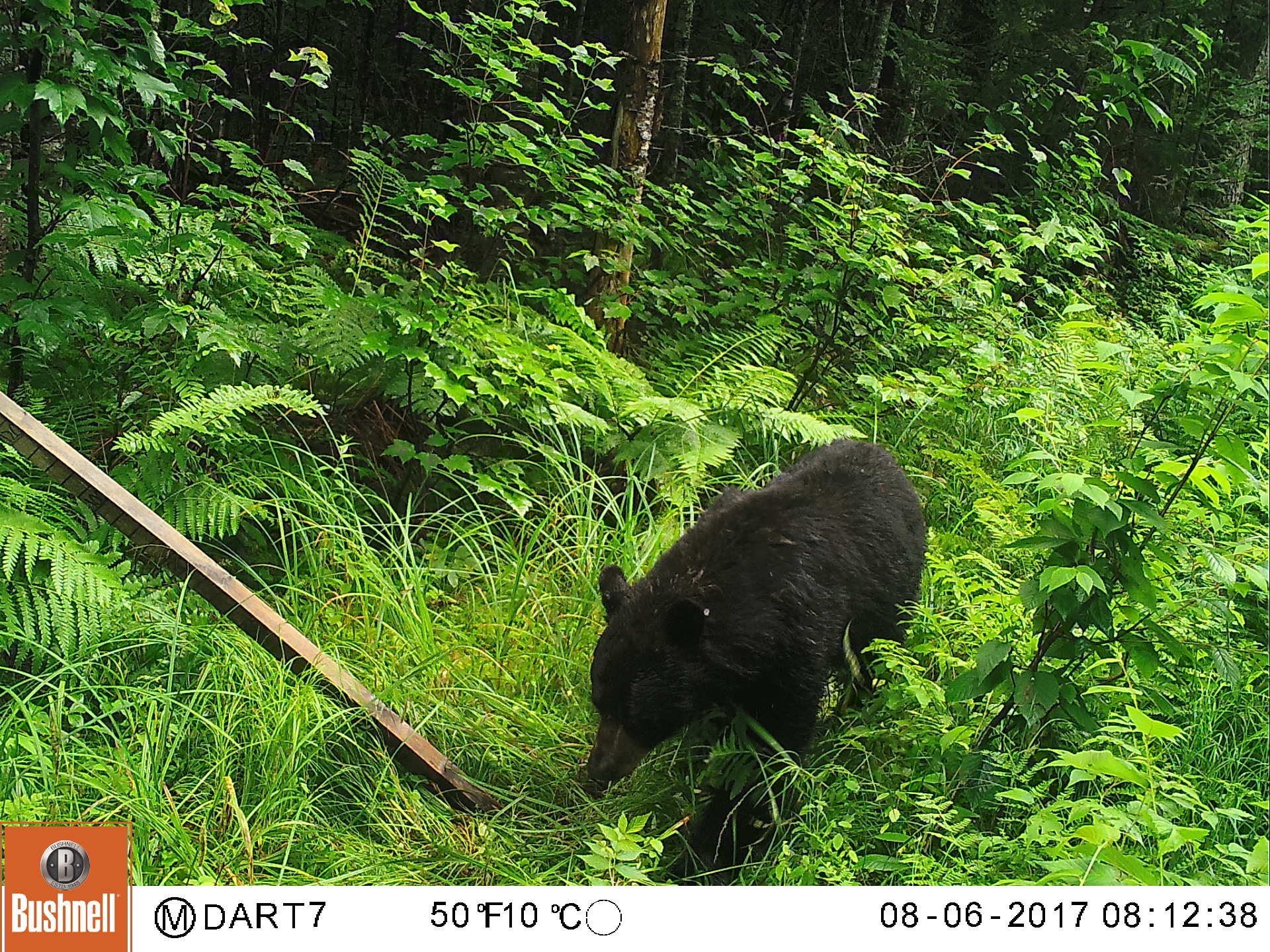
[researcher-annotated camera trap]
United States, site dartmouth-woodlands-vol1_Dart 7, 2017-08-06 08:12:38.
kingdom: Animalia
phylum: Chordata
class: Mammalia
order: Carnivora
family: Ursidae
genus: Ursus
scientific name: Ursus americanus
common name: black bear